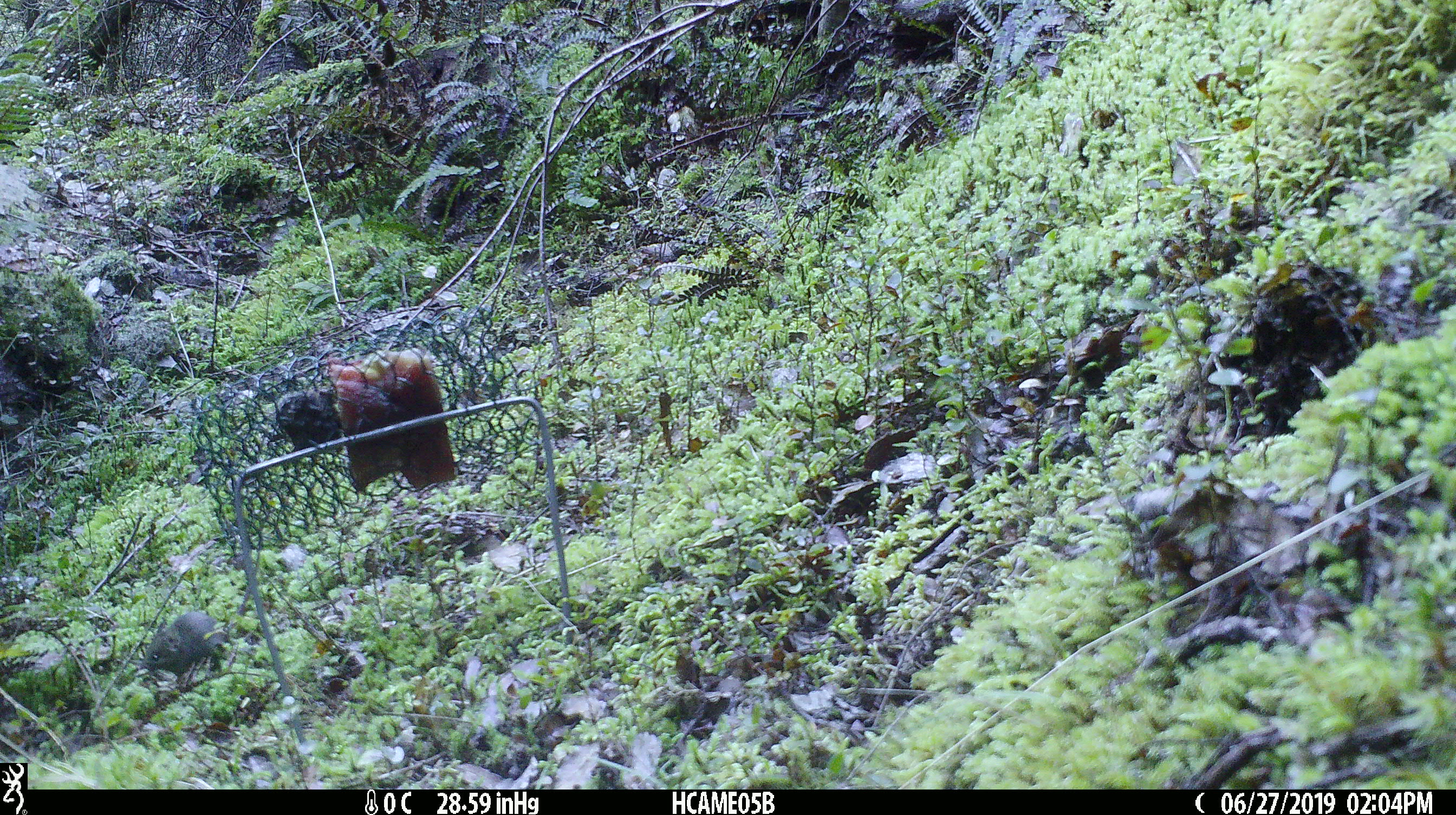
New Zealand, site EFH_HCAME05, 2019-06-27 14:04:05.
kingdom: Animalia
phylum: Chordata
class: Mammalia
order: Rodentia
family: Muridae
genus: Mus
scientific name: Mus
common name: mouse